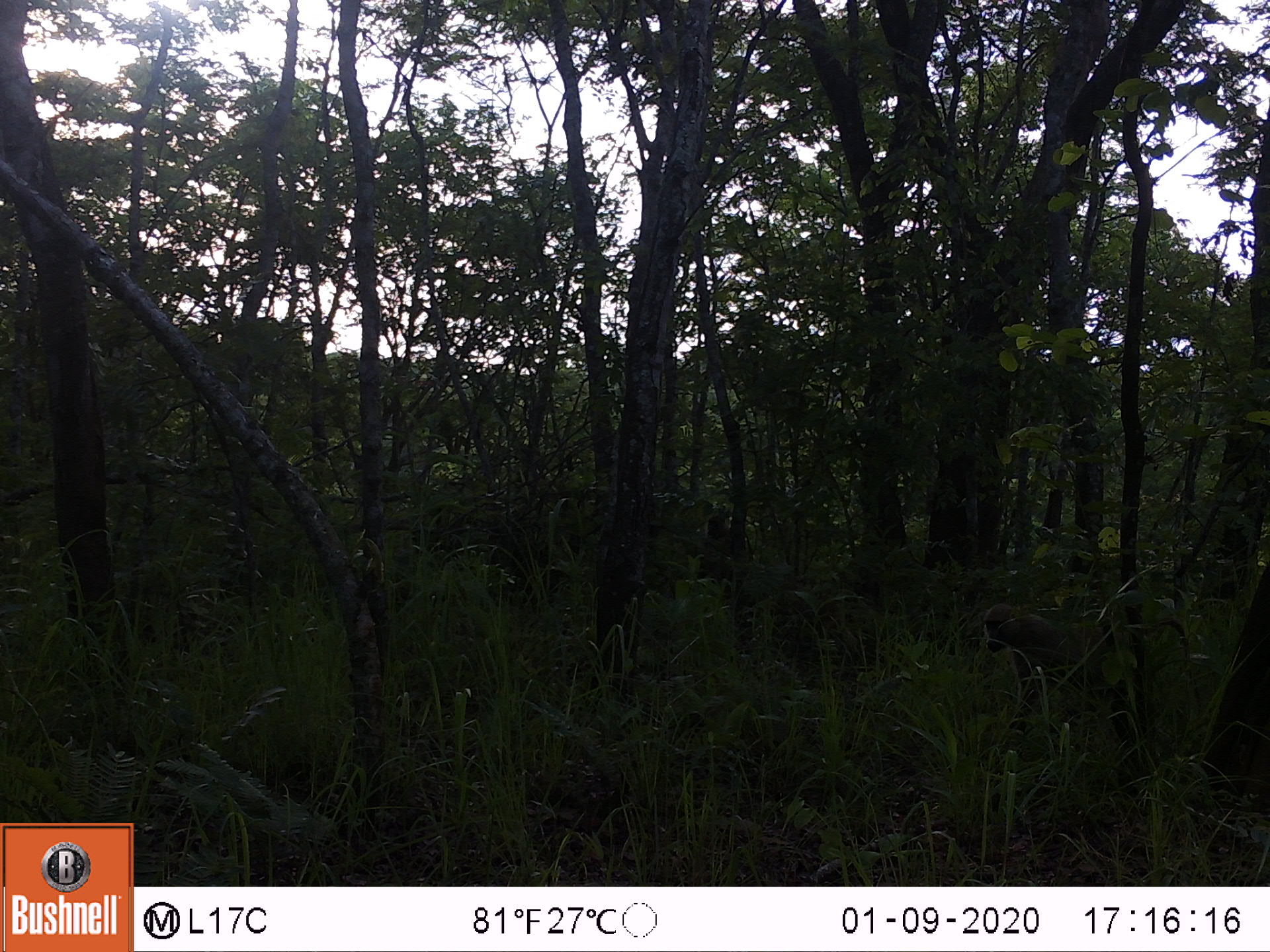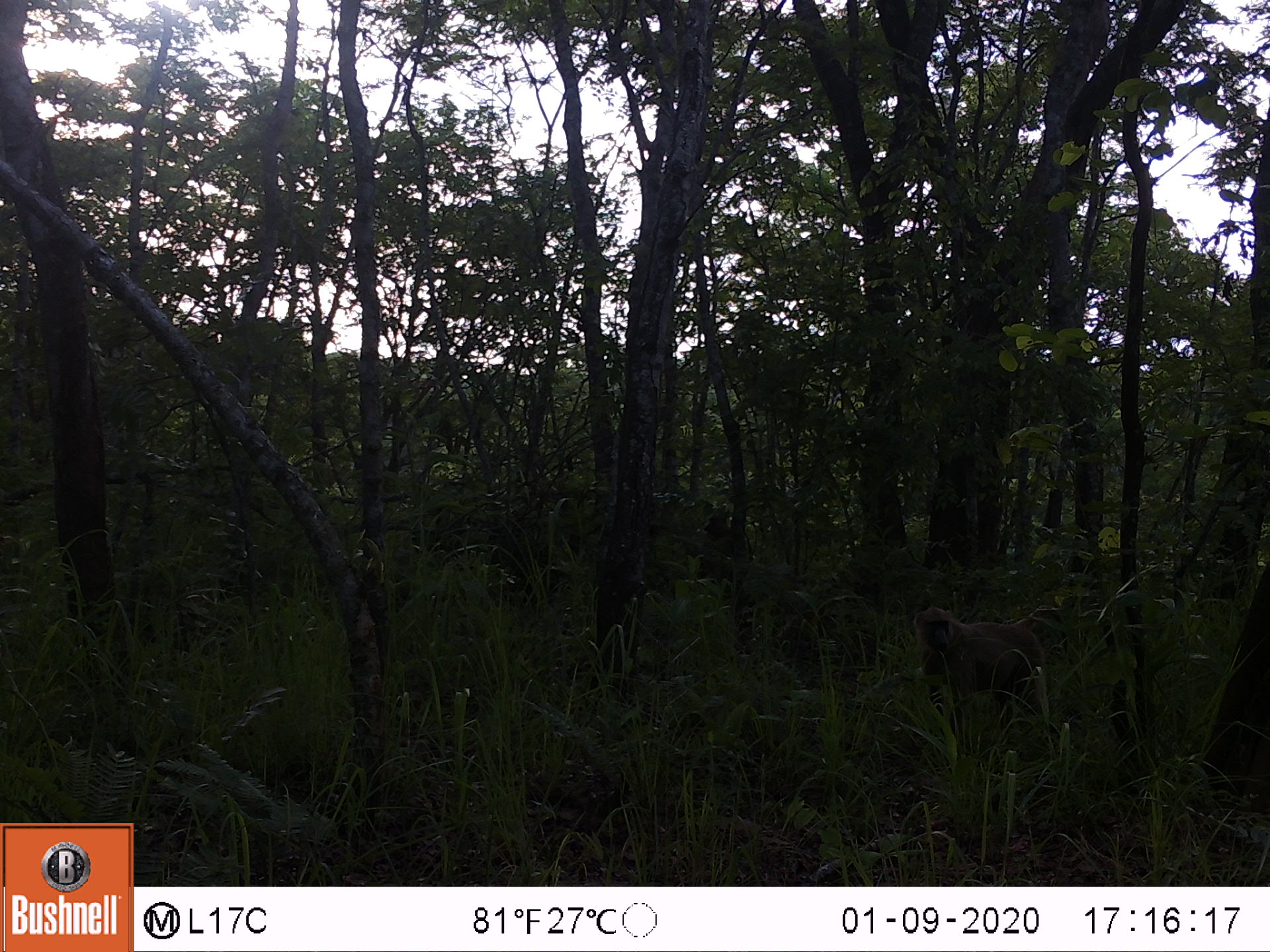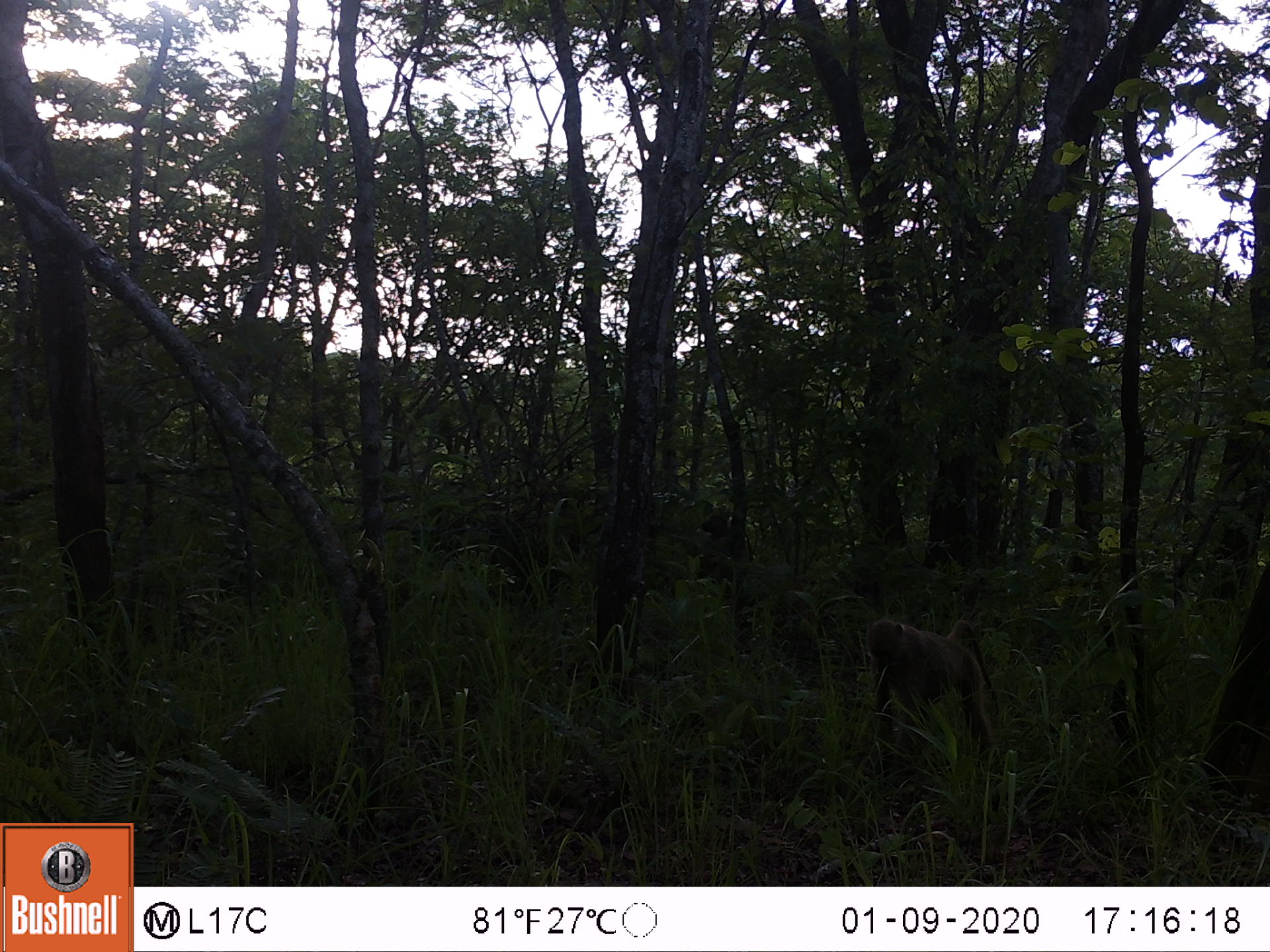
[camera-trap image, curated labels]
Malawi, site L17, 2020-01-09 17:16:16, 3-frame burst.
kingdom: Animalia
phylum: Chordata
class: Mammalia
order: Primates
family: Cercopithecidae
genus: Papio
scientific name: Papio cynocephalus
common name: yellow baboon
Yellow baboon (Papio cynocephalus), count 2.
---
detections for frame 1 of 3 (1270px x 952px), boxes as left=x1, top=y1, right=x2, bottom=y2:
yellow baboon: left=980, top=597, right=1195, bottom=734; left=696, top=510, right=750, bottom=592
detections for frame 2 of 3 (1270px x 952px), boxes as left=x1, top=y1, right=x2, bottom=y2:
yellow baboon: left=912, top=599, right=1084, bottom=732; left=690, top=503, right=752, bottom=597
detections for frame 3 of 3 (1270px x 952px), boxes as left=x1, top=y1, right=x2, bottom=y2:
yellow baboon: left=857, top=611, right=1005, bottom=774; left=691, top=506, right=742, bottom=604